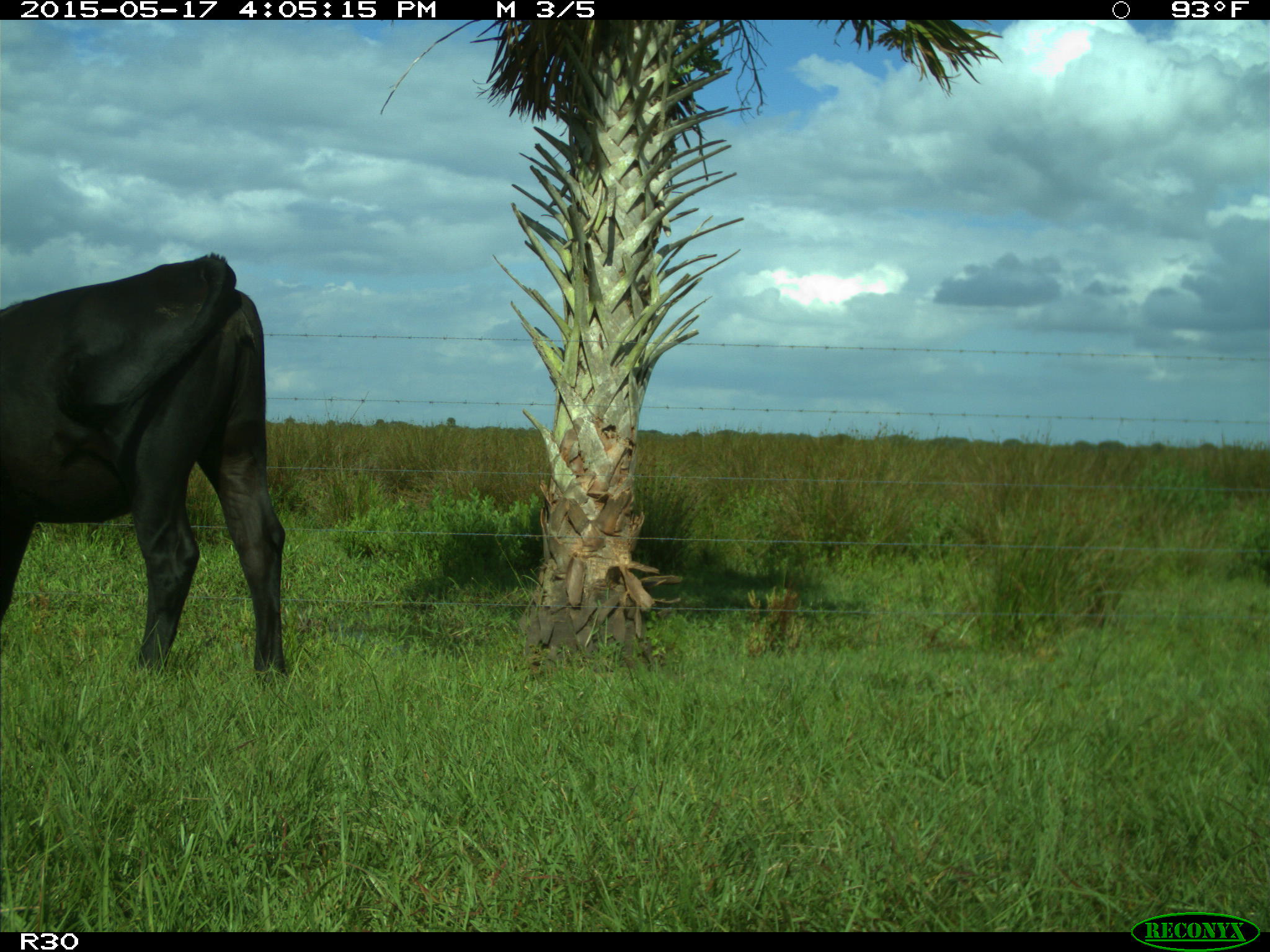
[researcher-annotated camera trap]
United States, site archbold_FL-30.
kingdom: Animalia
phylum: Chordata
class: Mammalia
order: Artiodactyla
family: Bovidae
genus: Bos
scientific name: Bos taurus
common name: domestic cow